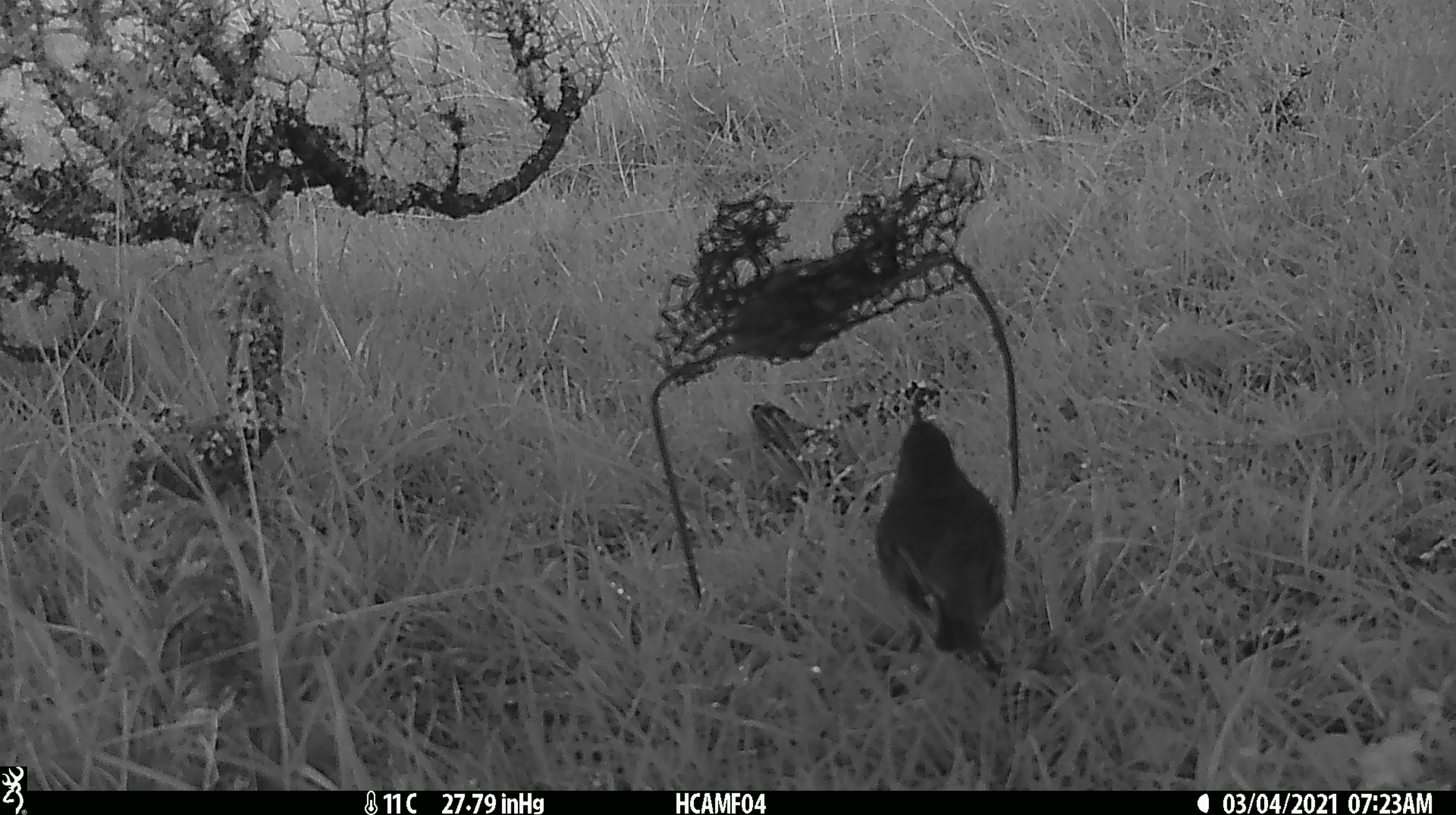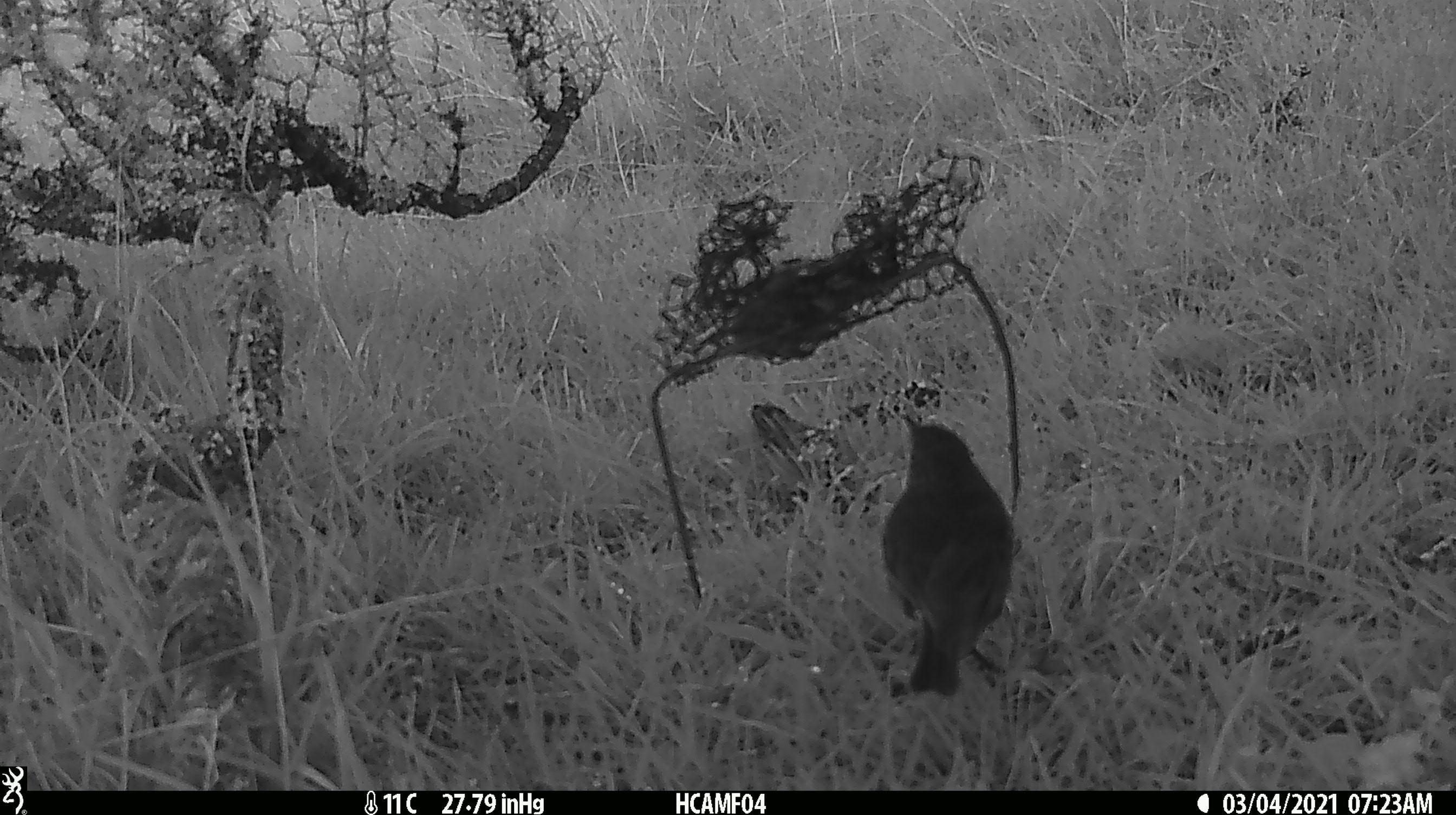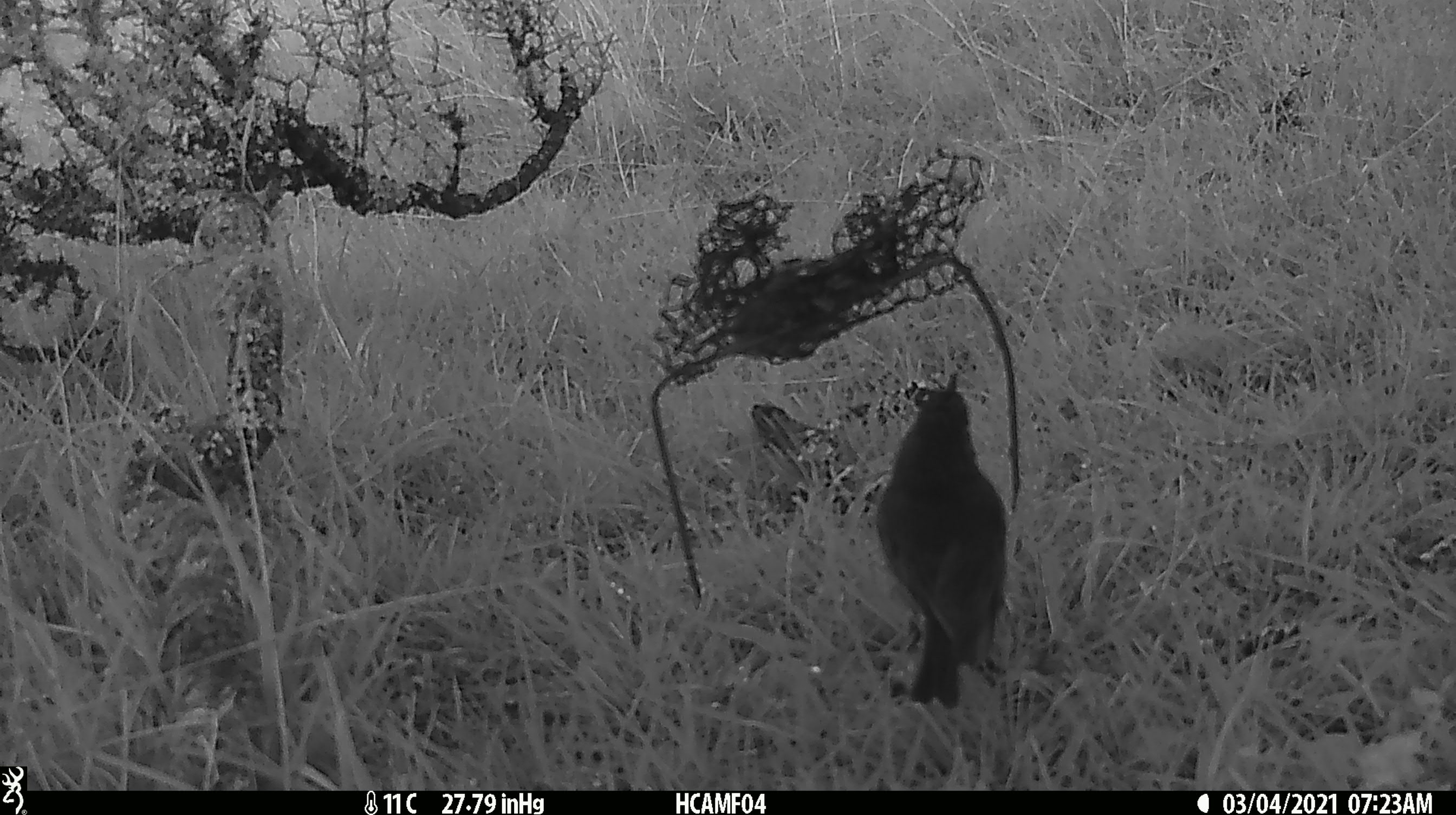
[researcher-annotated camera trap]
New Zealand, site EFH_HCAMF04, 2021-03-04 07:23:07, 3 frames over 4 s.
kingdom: Animalia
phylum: Chordata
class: Aves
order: Passeriformes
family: Petroicidae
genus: Petroica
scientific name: Petroica australis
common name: new zealand robin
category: robin